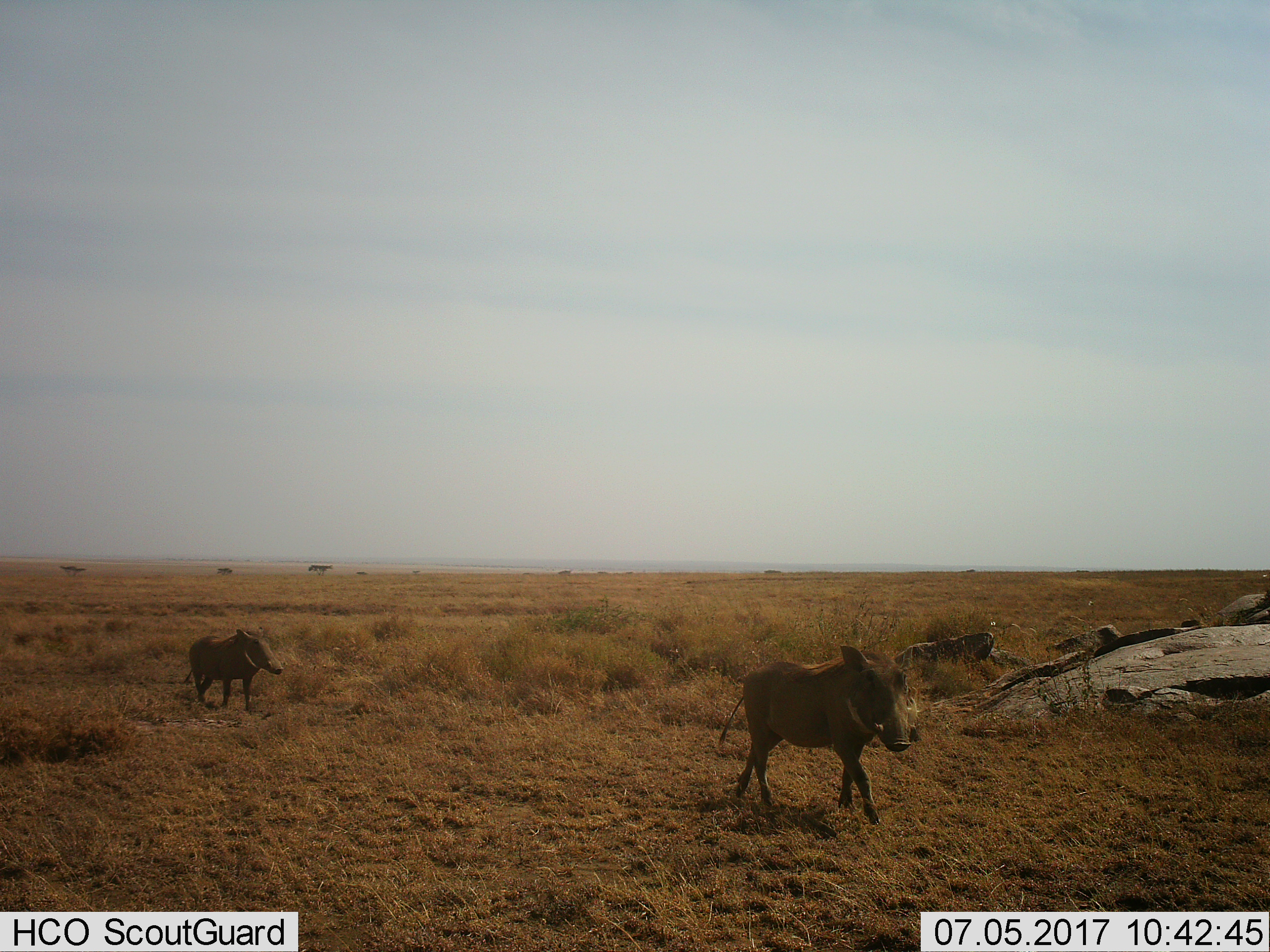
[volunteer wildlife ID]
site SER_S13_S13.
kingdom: Animalia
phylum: Chordata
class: Mammalia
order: Artiodactyla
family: Suidae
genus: Phacochoerus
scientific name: Phacochoerus africanus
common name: warthog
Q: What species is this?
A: Warthog (Phacochoerus africanus).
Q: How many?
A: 2.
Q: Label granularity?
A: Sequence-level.